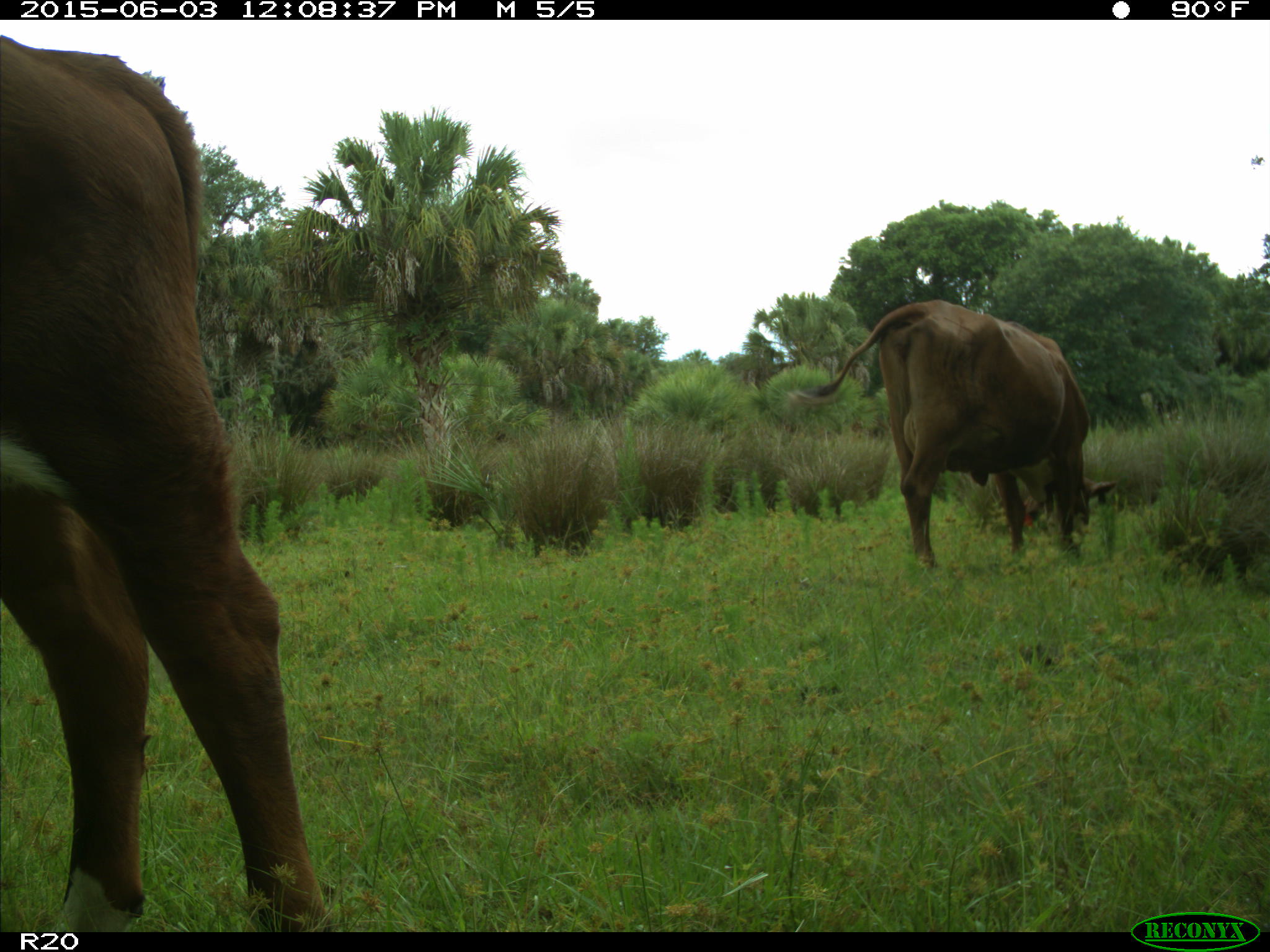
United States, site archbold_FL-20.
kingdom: Animalia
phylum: Chordata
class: Mammalia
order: Artiodactyla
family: Bovidae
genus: Bos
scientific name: Bos taurus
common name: domestic cow